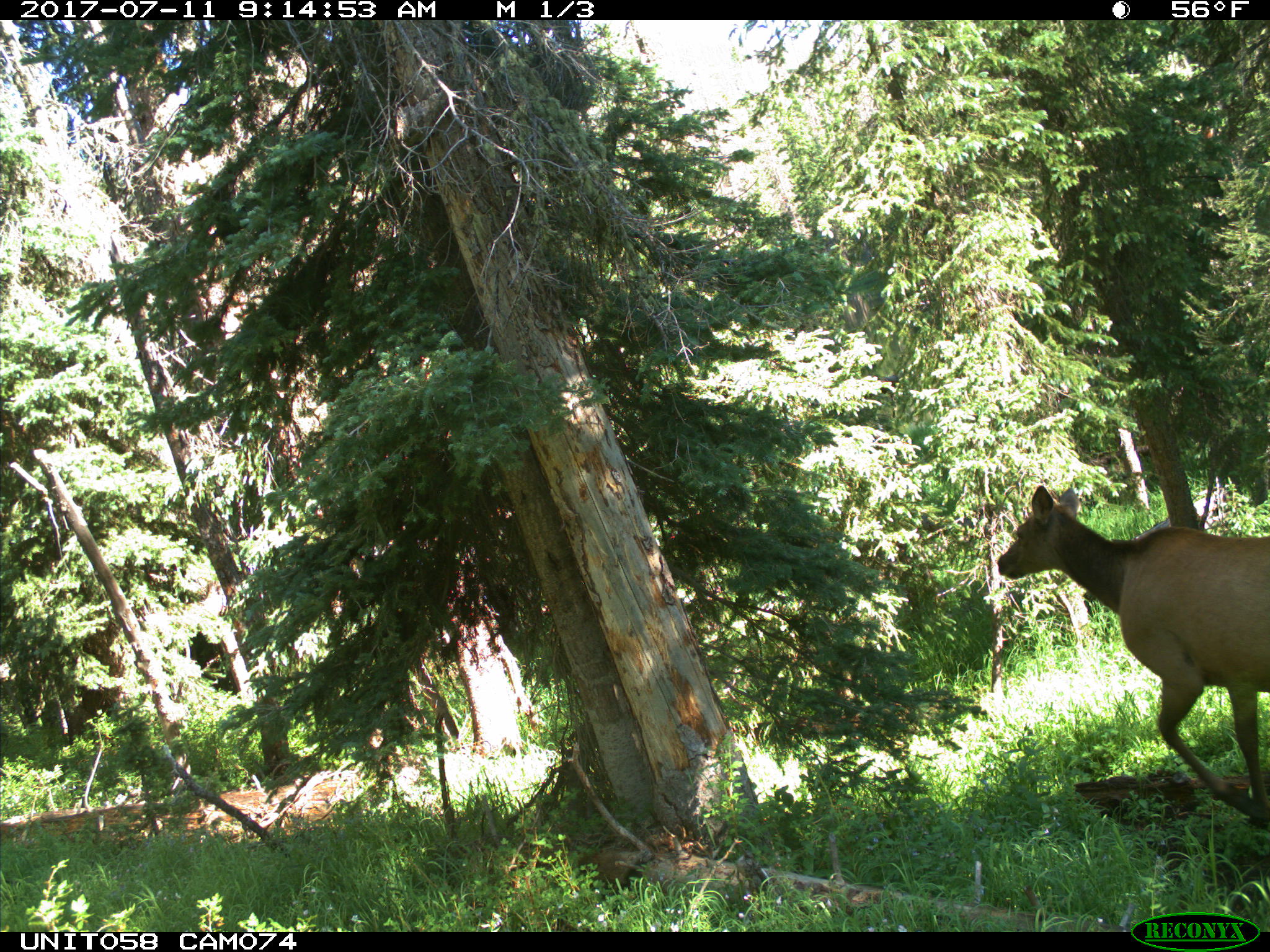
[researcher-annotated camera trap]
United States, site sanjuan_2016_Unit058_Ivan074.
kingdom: Animalia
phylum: Chordata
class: Mammalia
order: Artiodactyla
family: Cervidae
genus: Cervus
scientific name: Cervus elaphus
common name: red deer